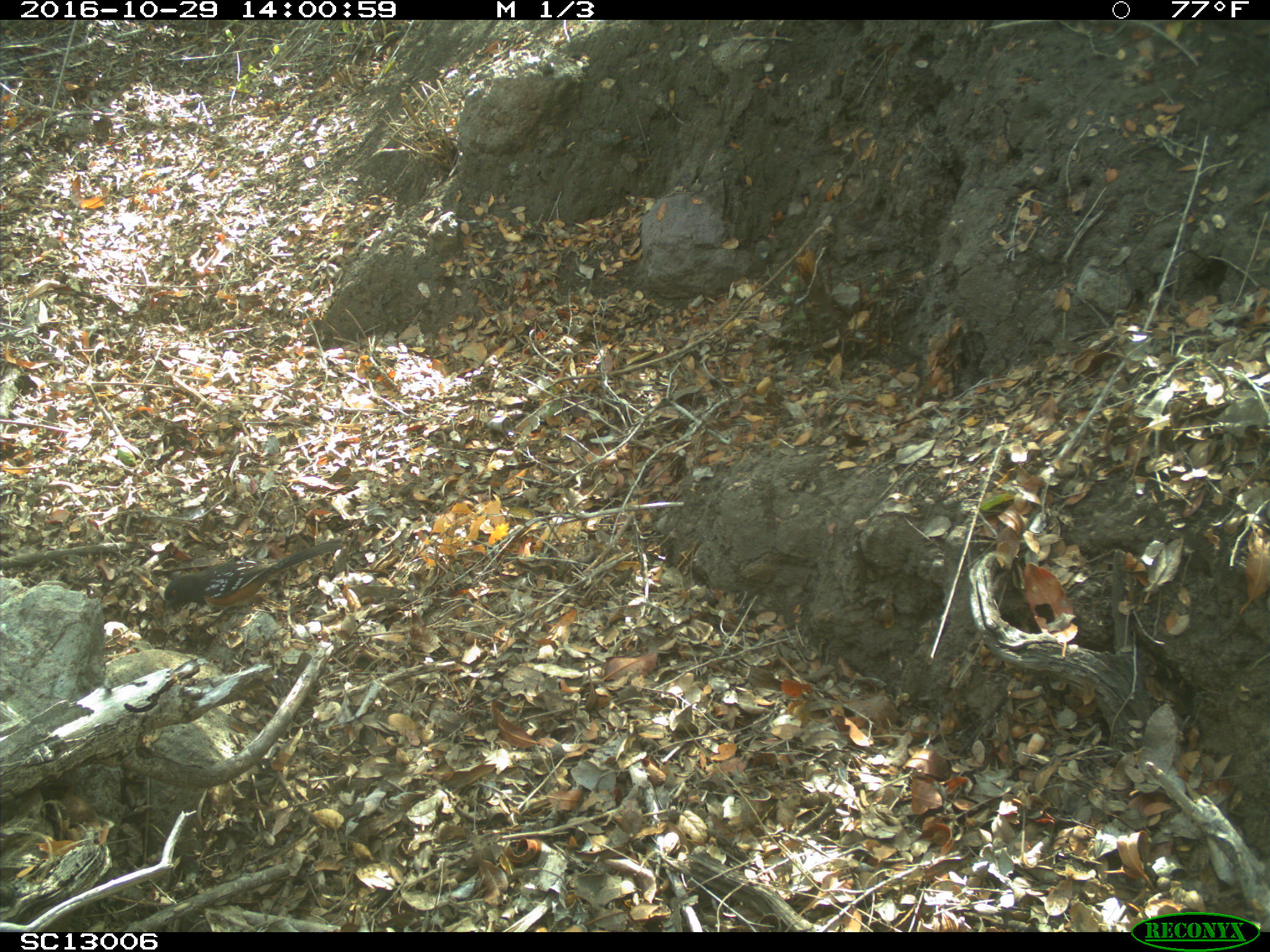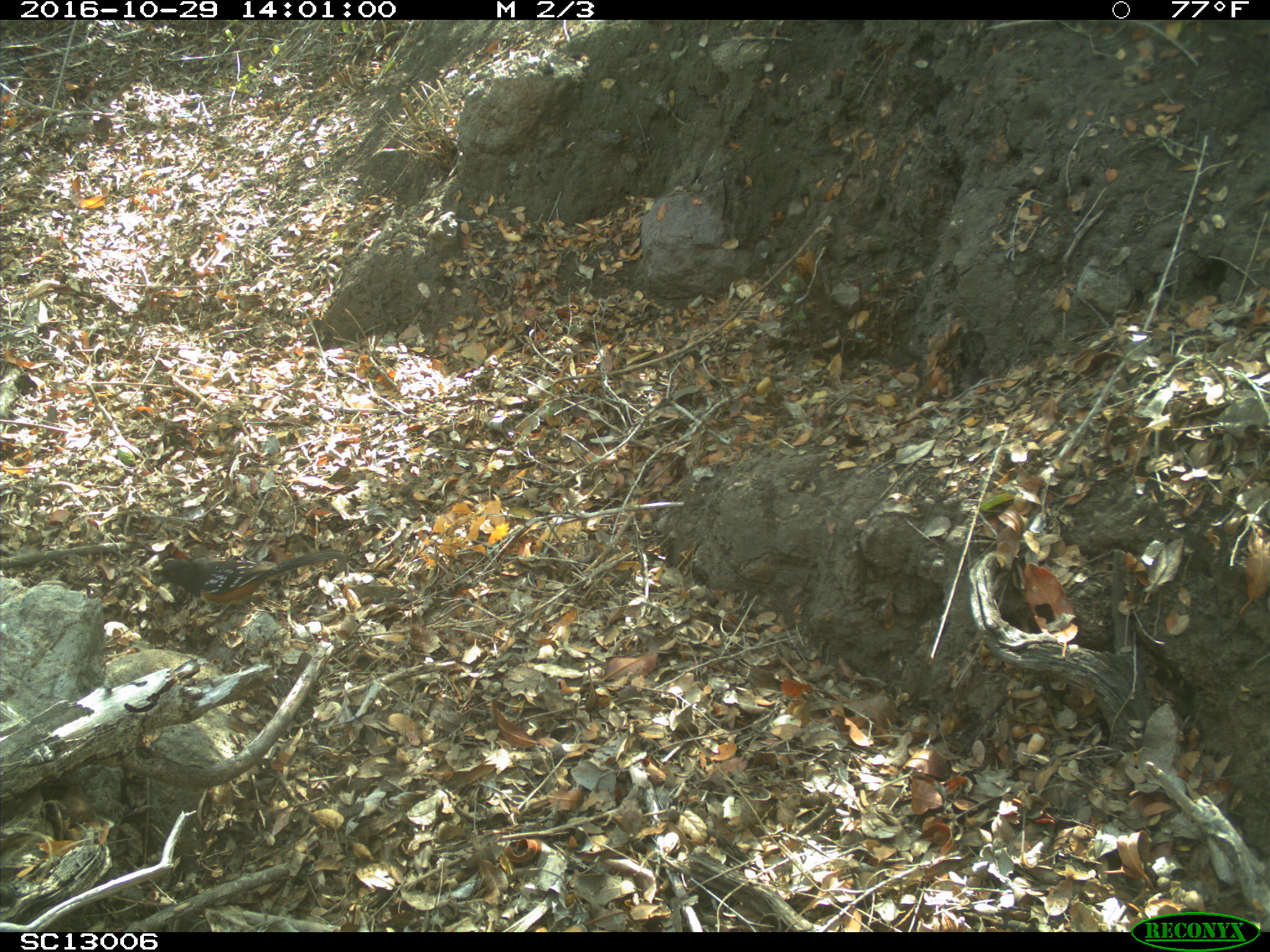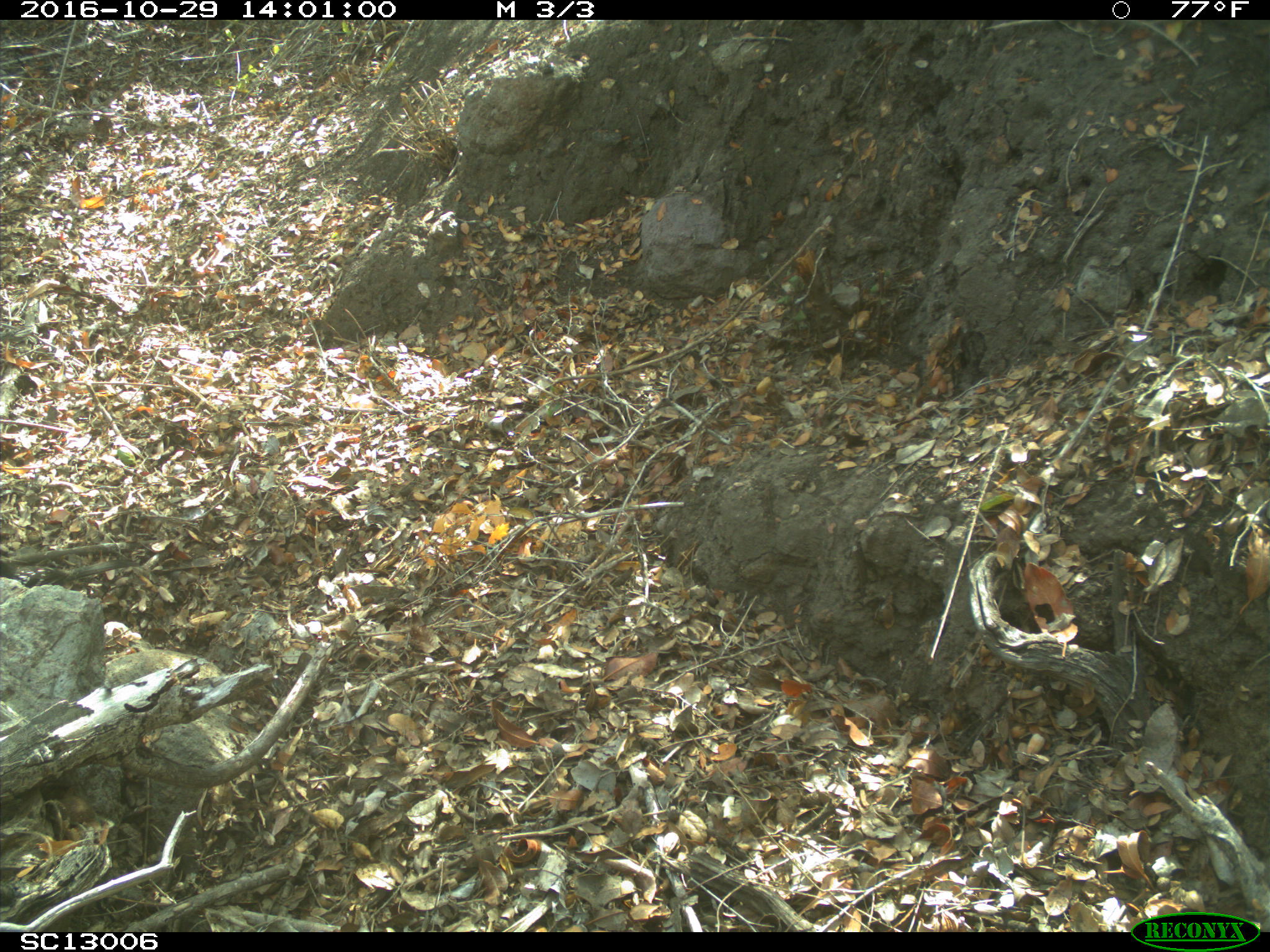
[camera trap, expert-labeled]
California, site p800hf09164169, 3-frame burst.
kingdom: Animalia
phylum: Chordata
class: Aves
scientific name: Aves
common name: bird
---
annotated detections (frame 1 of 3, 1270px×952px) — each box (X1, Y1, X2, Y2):
bird: (164, 538, 342, 633)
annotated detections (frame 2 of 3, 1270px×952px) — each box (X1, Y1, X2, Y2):
bird: (152, 547, 345, 631)